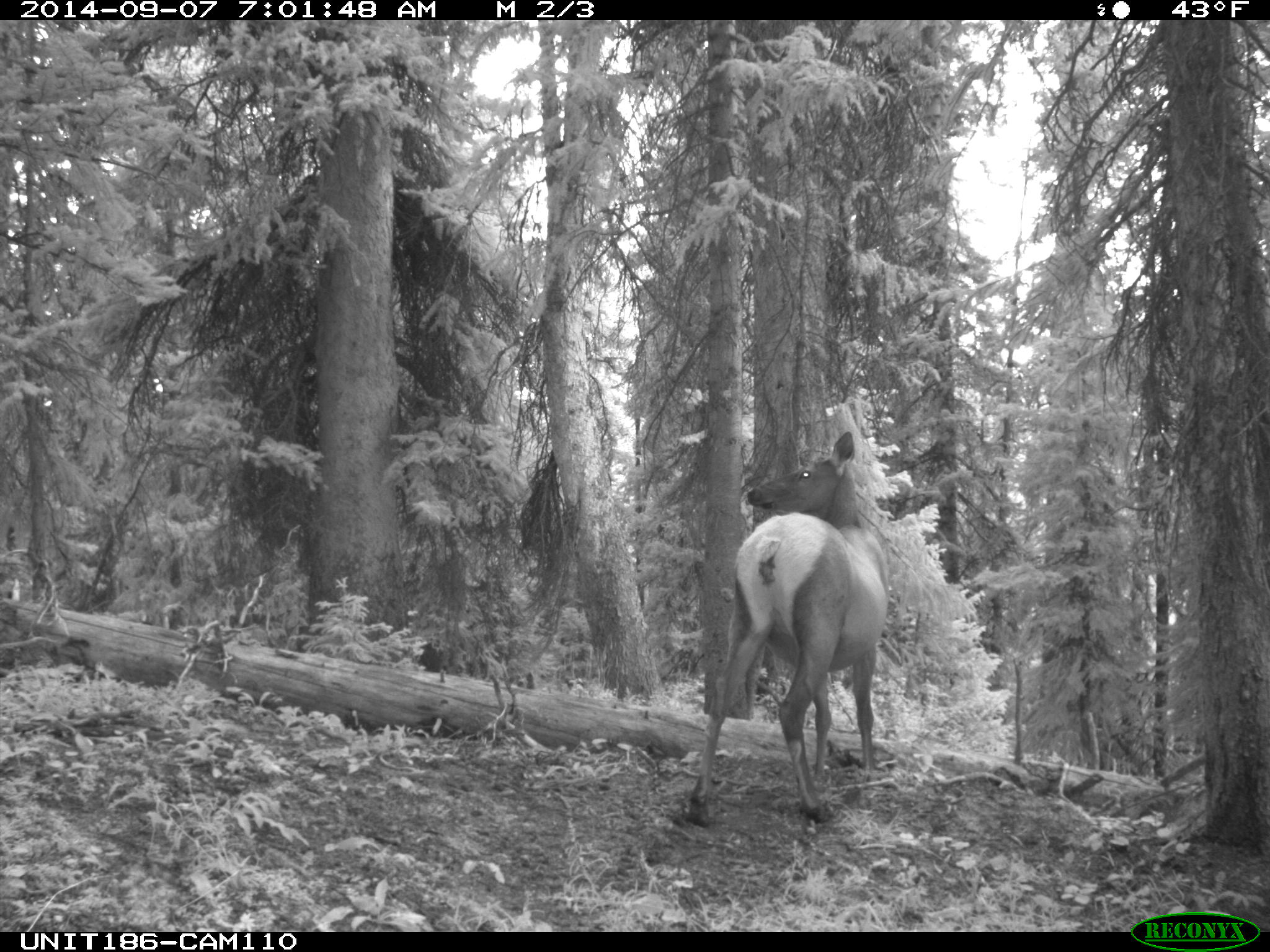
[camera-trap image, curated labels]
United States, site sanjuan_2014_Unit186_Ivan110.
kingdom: Animalia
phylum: Chordata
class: Mammalia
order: Artiodactyla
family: Cervidae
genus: Cervus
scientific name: Cervus elaphus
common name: red deer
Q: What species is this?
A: Cervus elaphus (red deer).